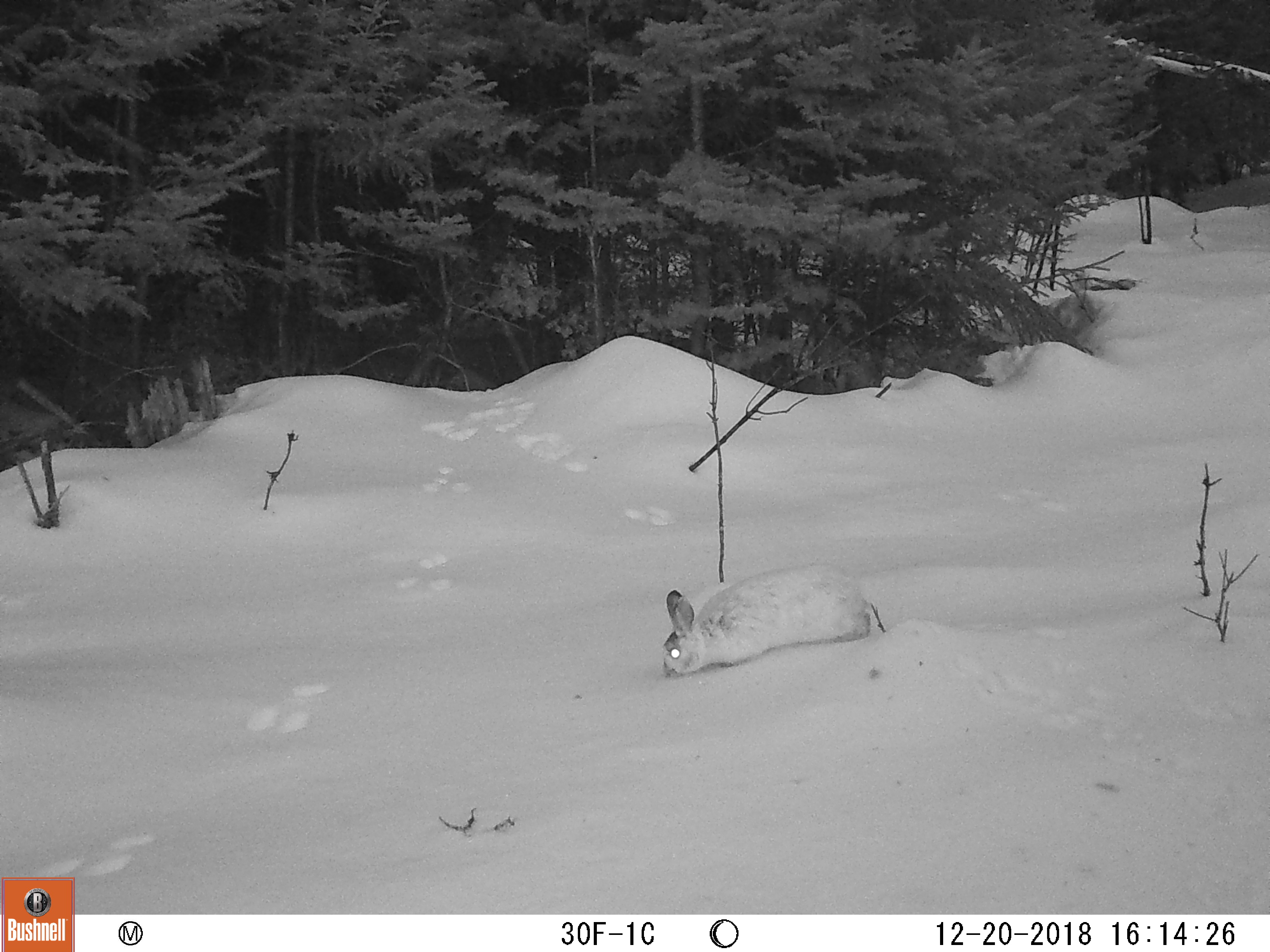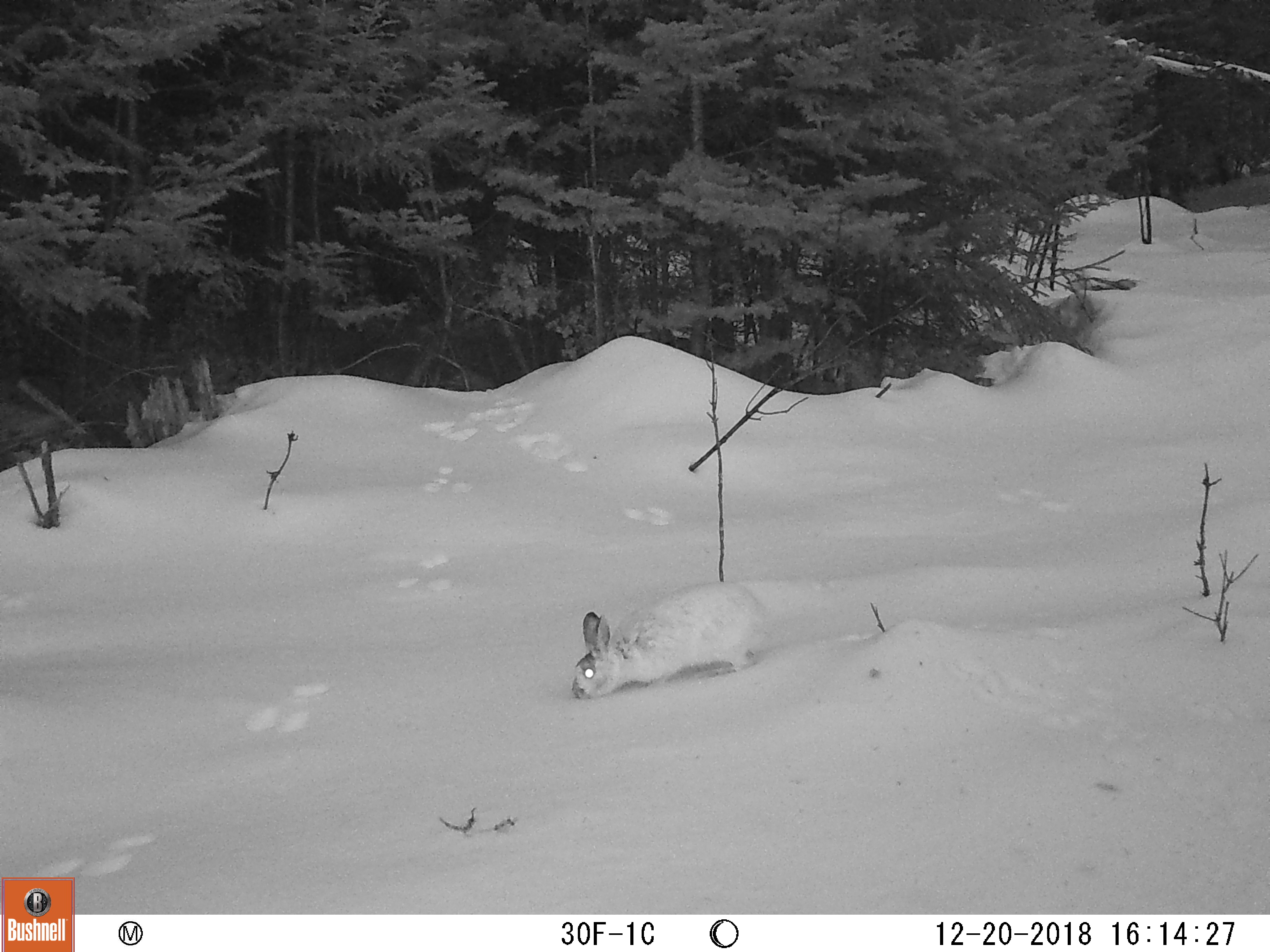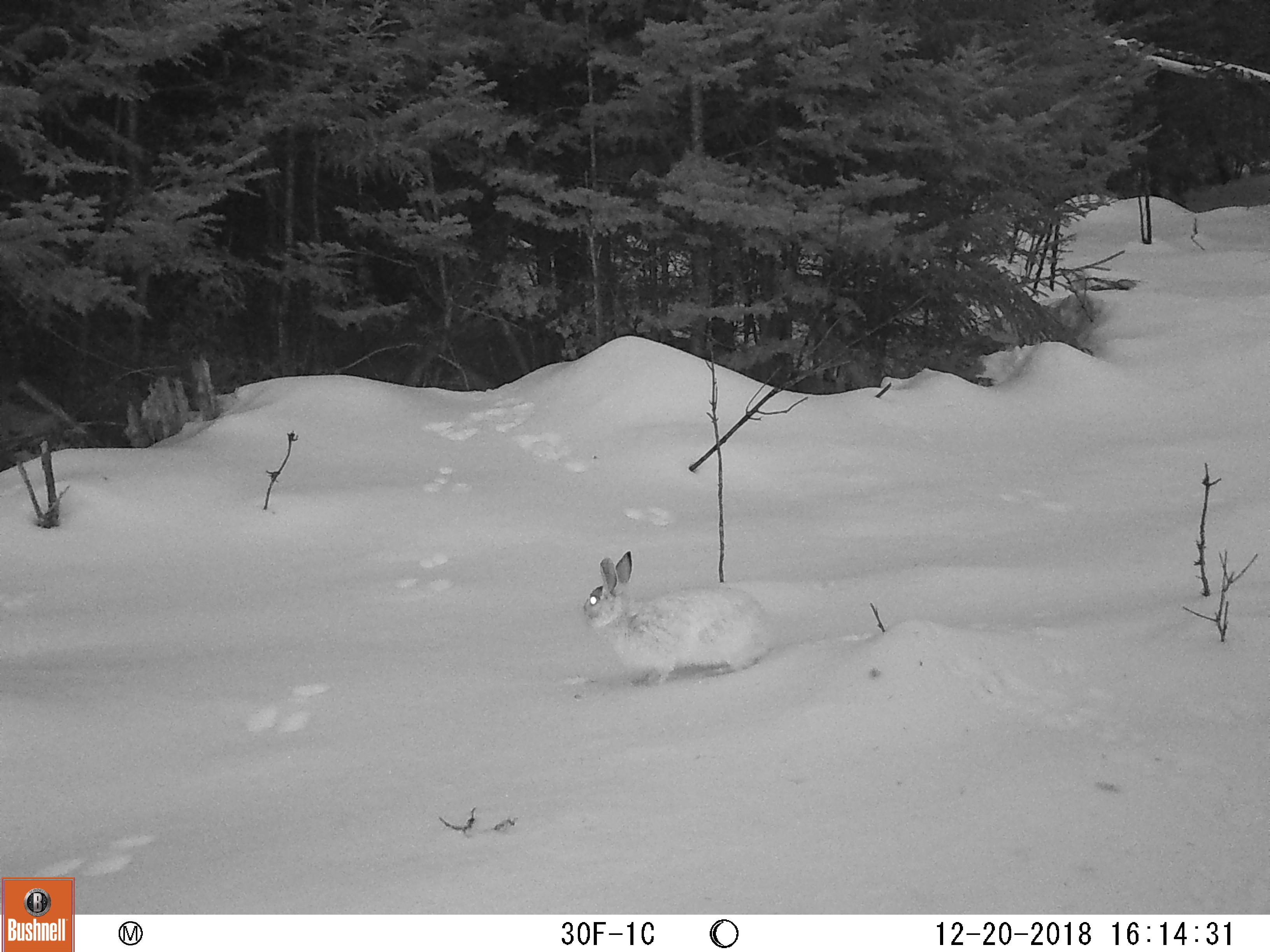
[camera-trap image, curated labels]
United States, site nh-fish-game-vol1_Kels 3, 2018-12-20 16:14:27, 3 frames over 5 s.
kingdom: Animalia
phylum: Chordata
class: Mammalia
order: Lagomorpha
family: Leporidae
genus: Lepus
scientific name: Lepus americanus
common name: snowshoe hare